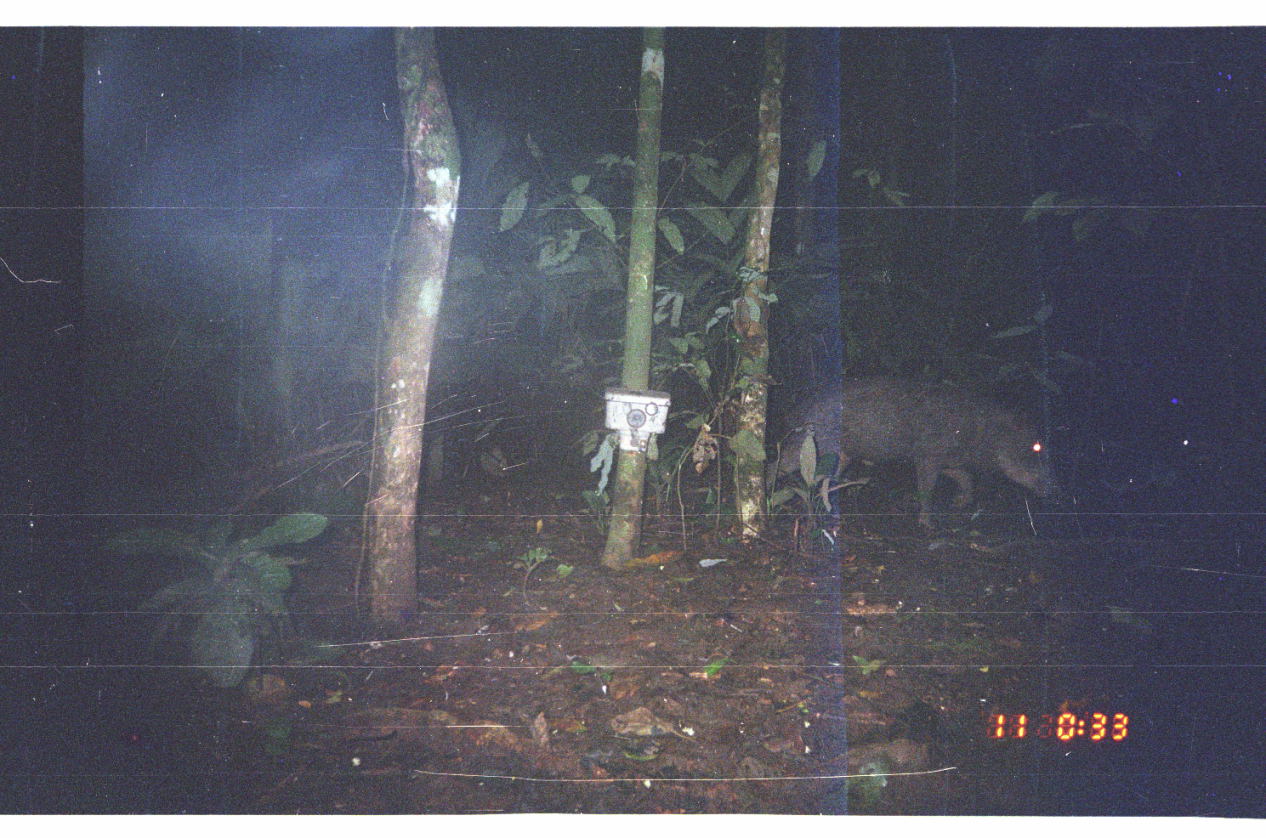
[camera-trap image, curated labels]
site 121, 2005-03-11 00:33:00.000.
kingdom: Animalia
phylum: Chordata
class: Mammalia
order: Artiodactyla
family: Tayassuidae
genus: Tayassu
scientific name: Tayassu pecari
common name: white-lipped peccary